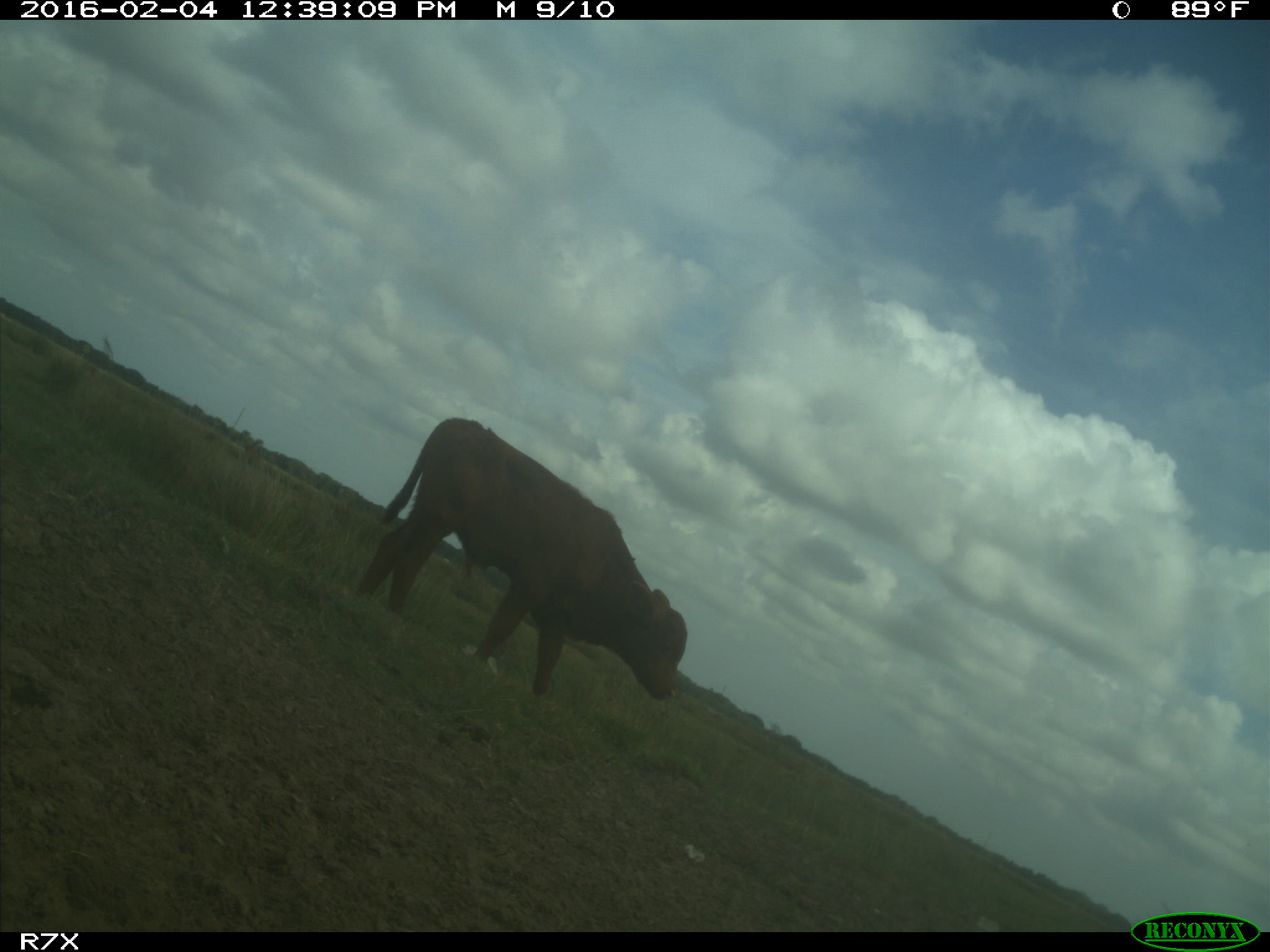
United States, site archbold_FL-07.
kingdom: Animalia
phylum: Chordata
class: Mammalia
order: Artiodactyla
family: Bovidae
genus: Bos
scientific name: Bos taurus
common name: domestic cow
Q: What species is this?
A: Bos taurus (domestic cow).